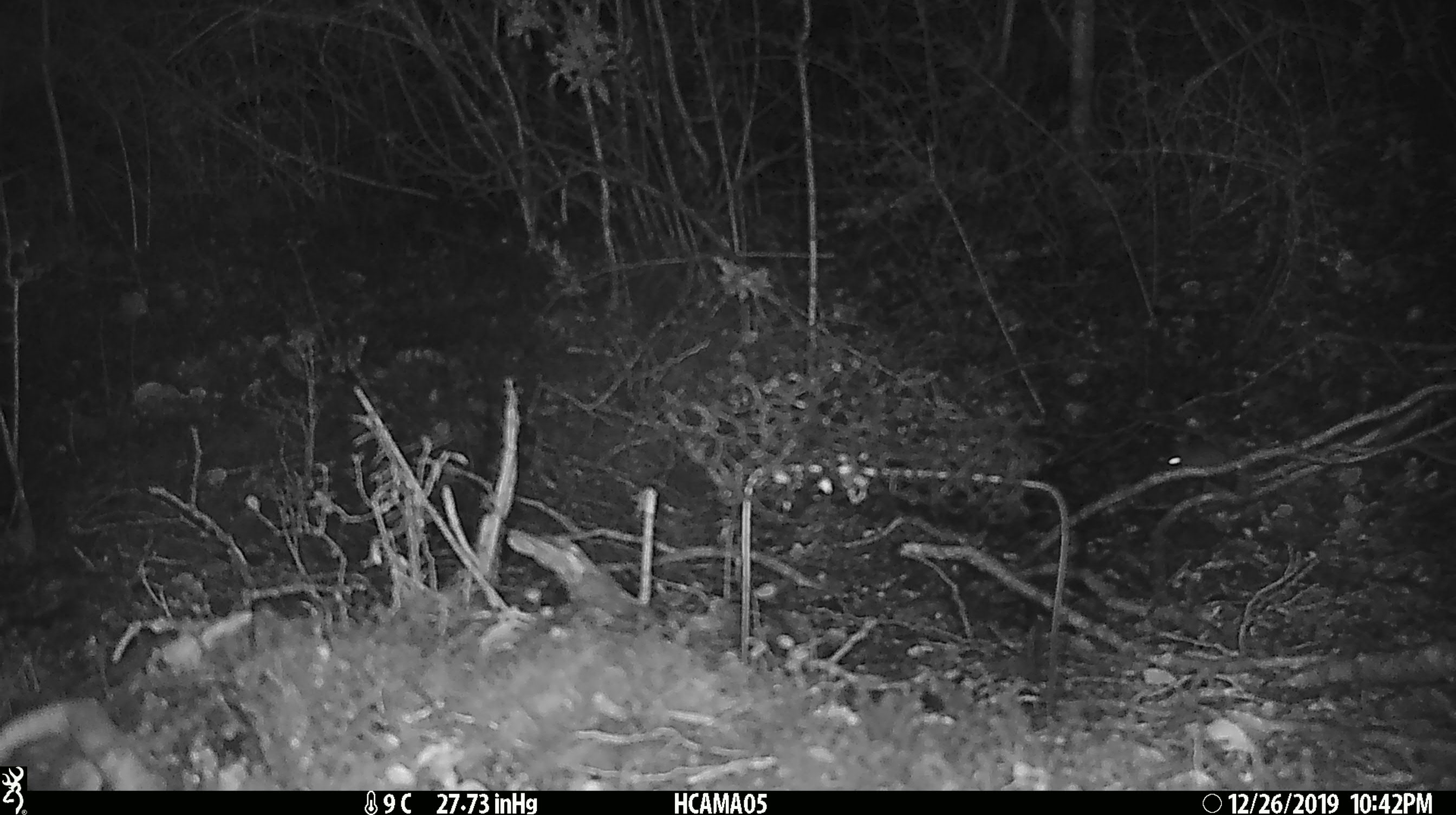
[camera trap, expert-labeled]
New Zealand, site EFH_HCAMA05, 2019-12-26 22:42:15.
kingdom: Animalia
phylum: Chordata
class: Mammalia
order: Rodentia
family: Muridae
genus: Mus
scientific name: Mus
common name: mouse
Mouse (Mus).